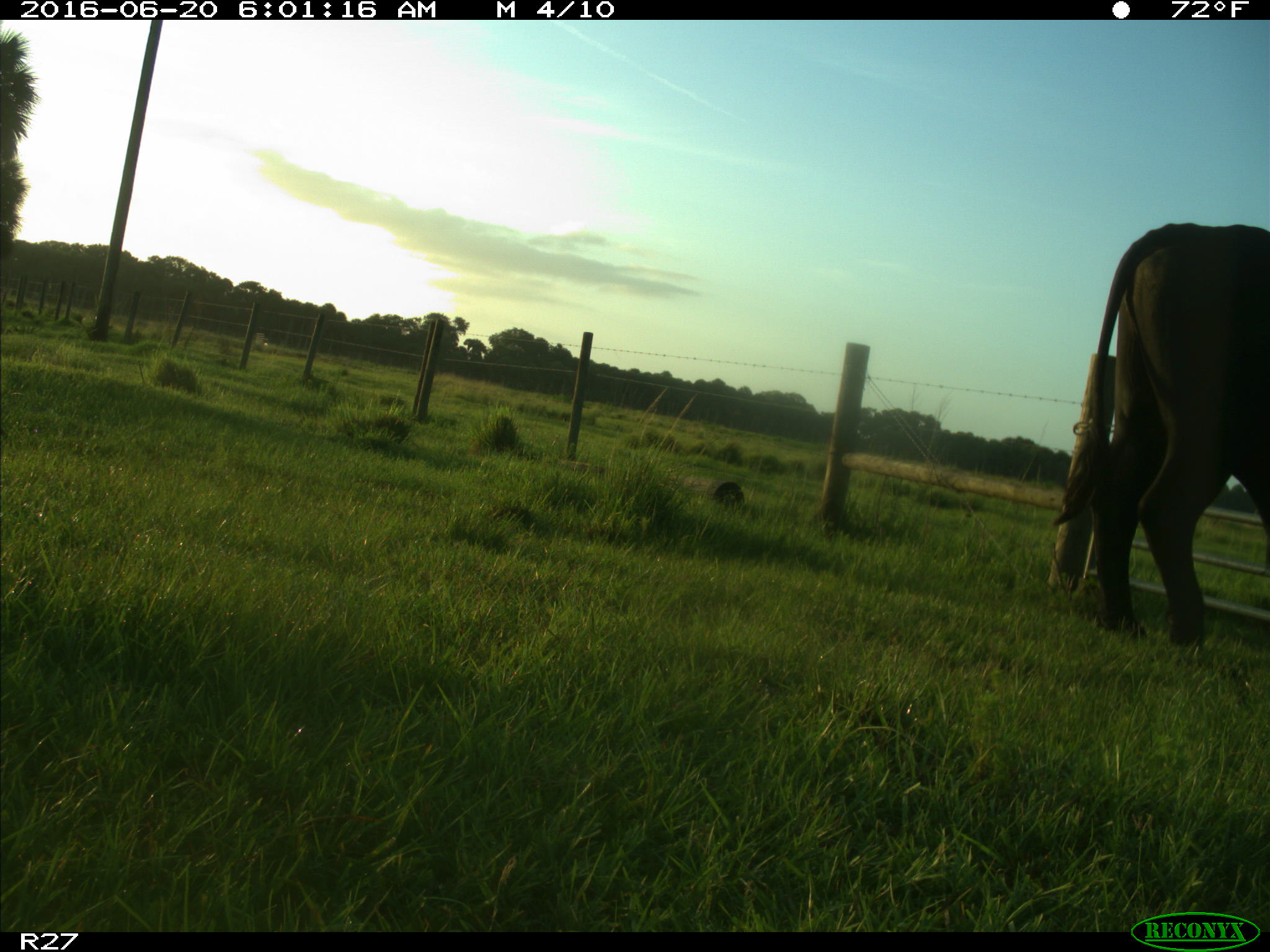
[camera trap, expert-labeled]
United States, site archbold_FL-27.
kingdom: Animalia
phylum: Chordata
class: Mammalia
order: Artiodactyla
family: Bovidae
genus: Bos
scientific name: Bos taurus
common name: domestic cow